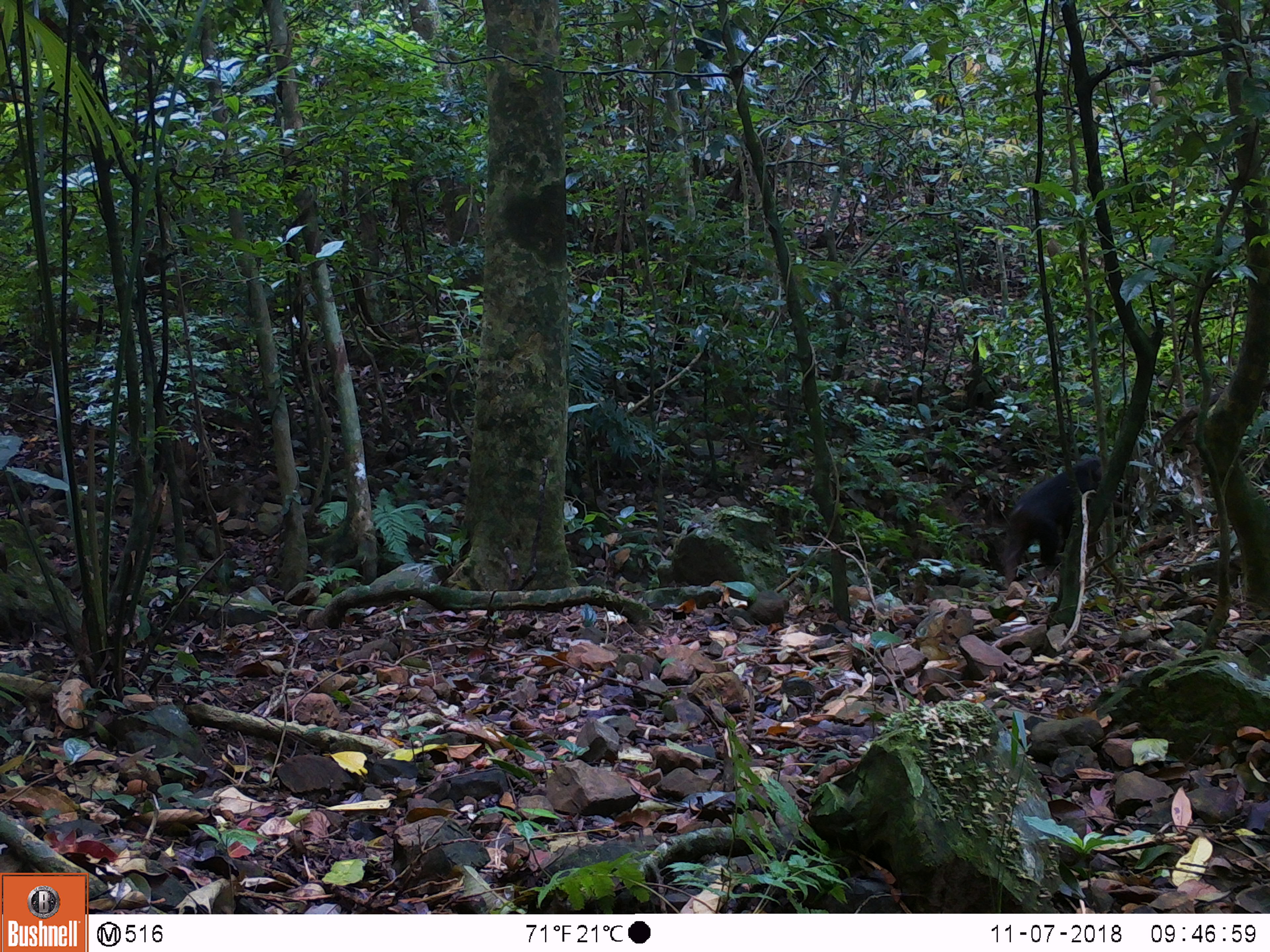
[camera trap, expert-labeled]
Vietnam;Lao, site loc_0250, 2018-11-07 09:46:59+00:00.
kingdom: Animalia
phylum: Chordata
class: Mammalia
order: Primates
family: Cercopithecidae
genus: Macaca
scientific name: Macaca arctoides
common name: stump-tailed macaque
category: stump tailed macaque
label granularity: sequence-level